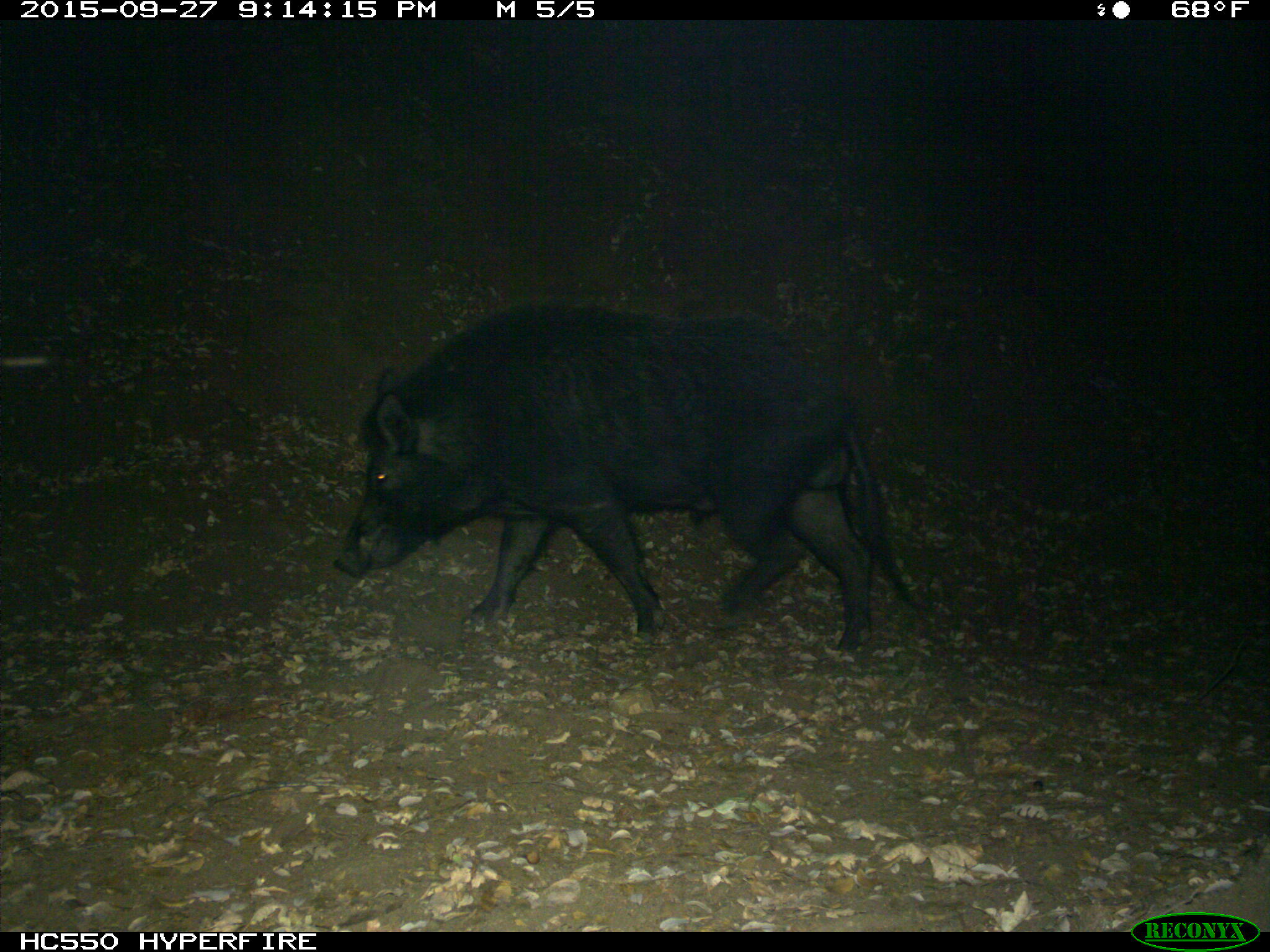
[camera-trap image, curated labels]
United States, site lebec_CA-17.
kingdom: Animalia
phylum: Chordata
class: Mammalia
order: Artiodactyla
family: Suidae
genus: Sus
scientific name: Sus scrofa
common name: wild boar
Sus scrofa (wild boar).